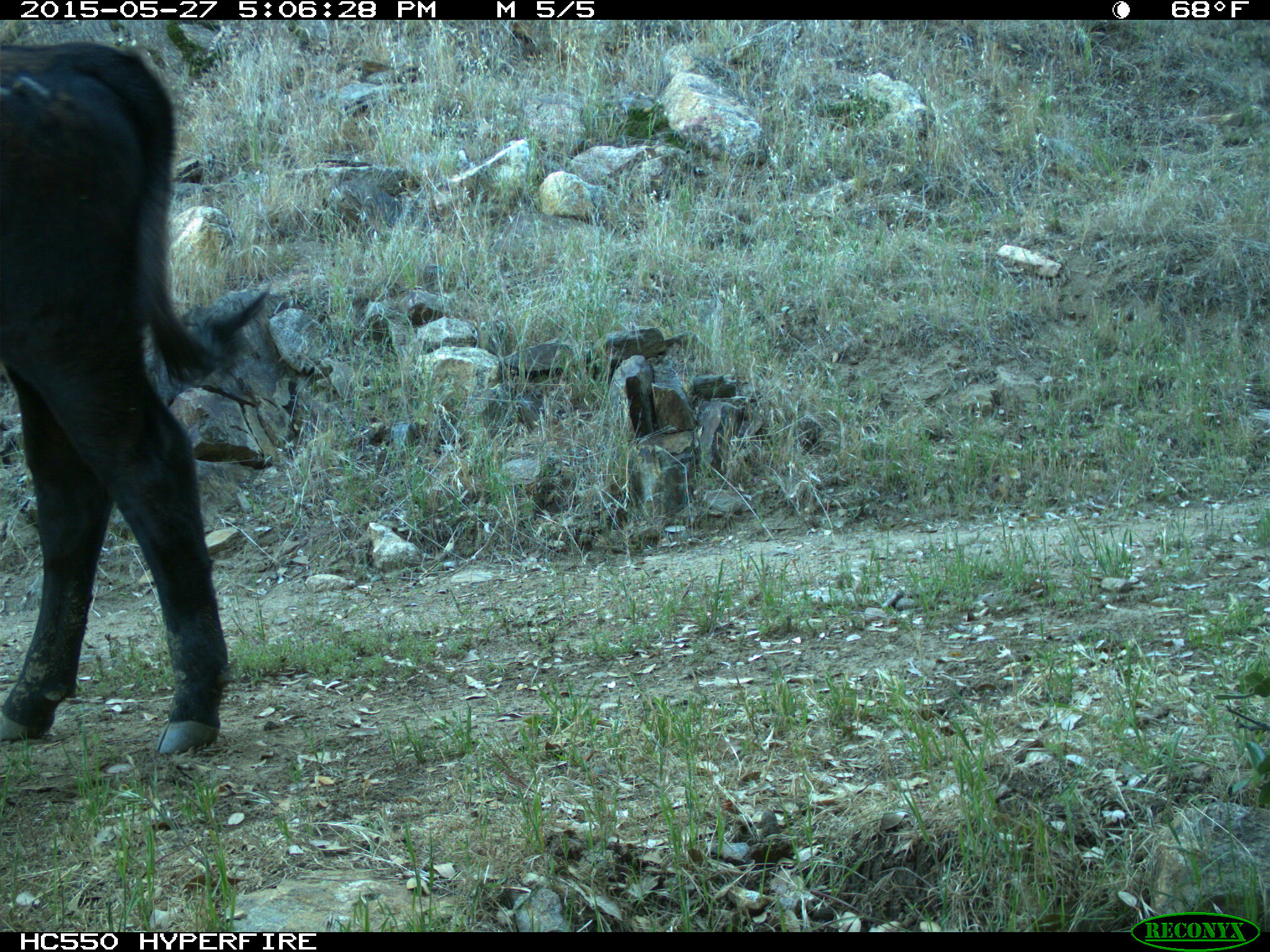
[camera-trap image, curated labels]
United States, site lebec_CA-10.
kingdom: Animalia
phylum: Chordata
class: Mammalia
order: Artiodactyla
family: Bovidae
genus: Bos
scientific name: Bos taurus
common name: domestic cow